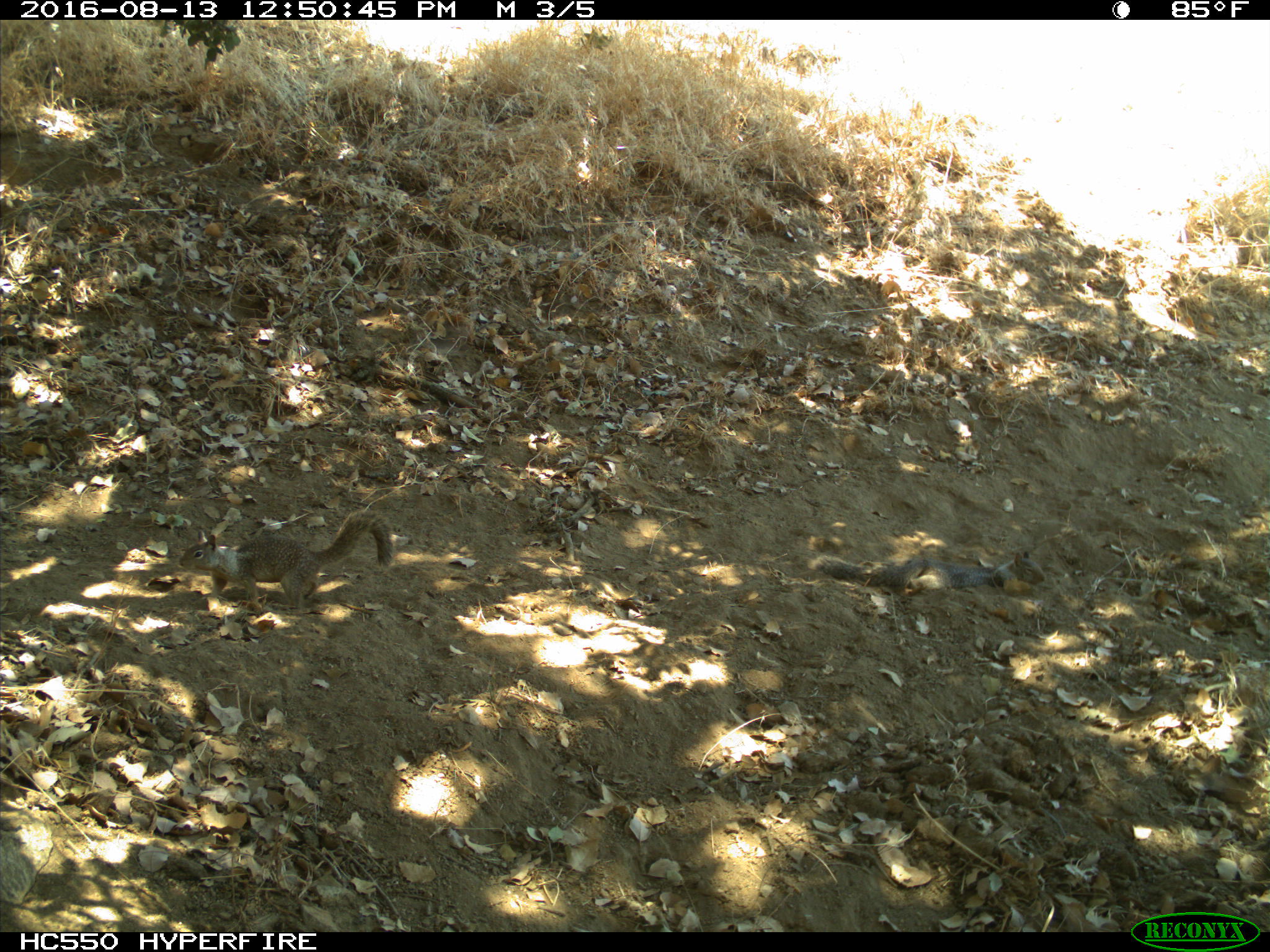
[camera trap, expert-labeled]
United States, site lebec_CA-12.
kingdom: Animalia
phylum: Chordata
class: Mammalia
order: Rodentia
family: Sciuridae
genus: Otospermophilus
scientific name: Otospermophilus beecheyi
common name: california ground squirrel